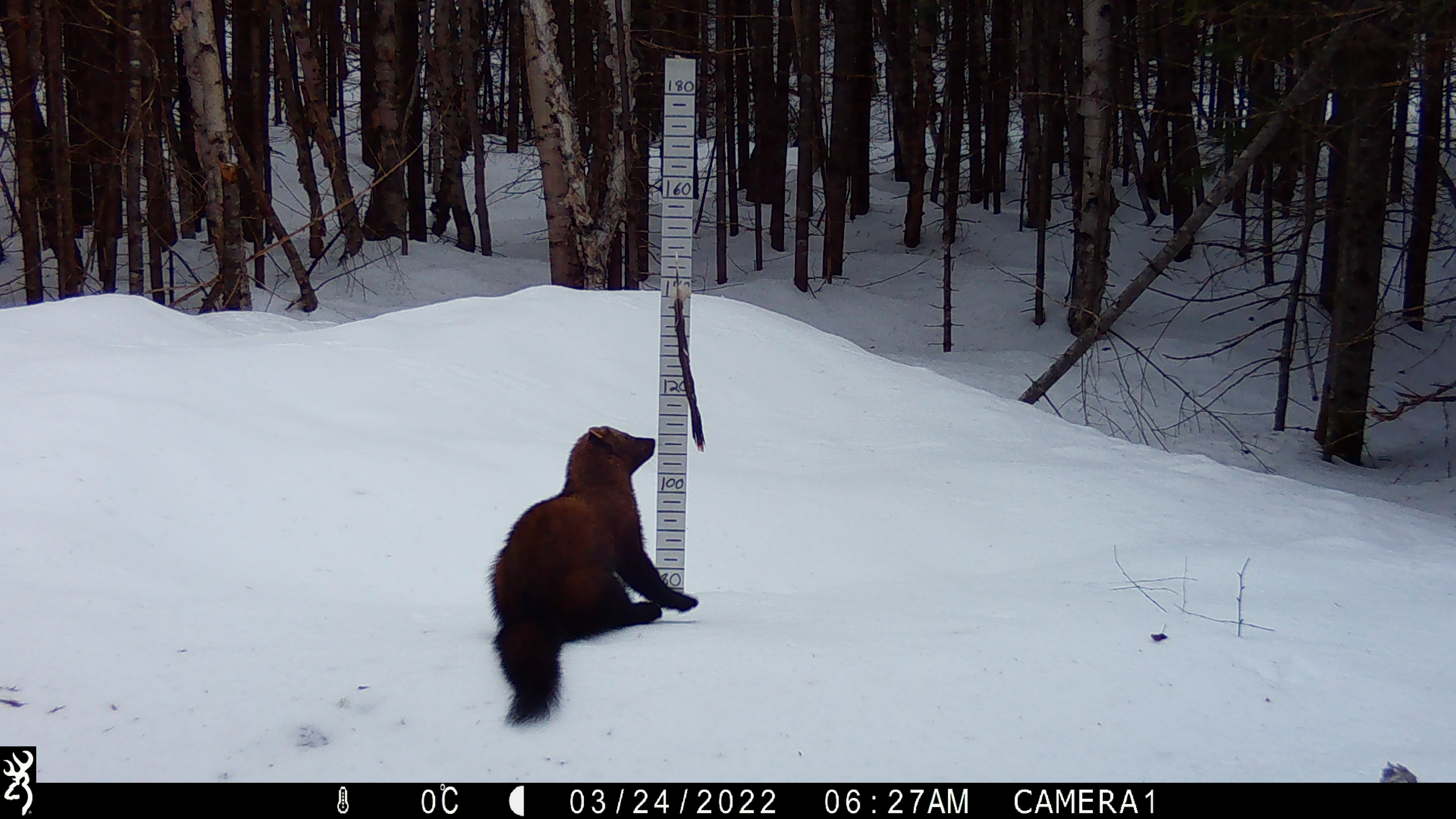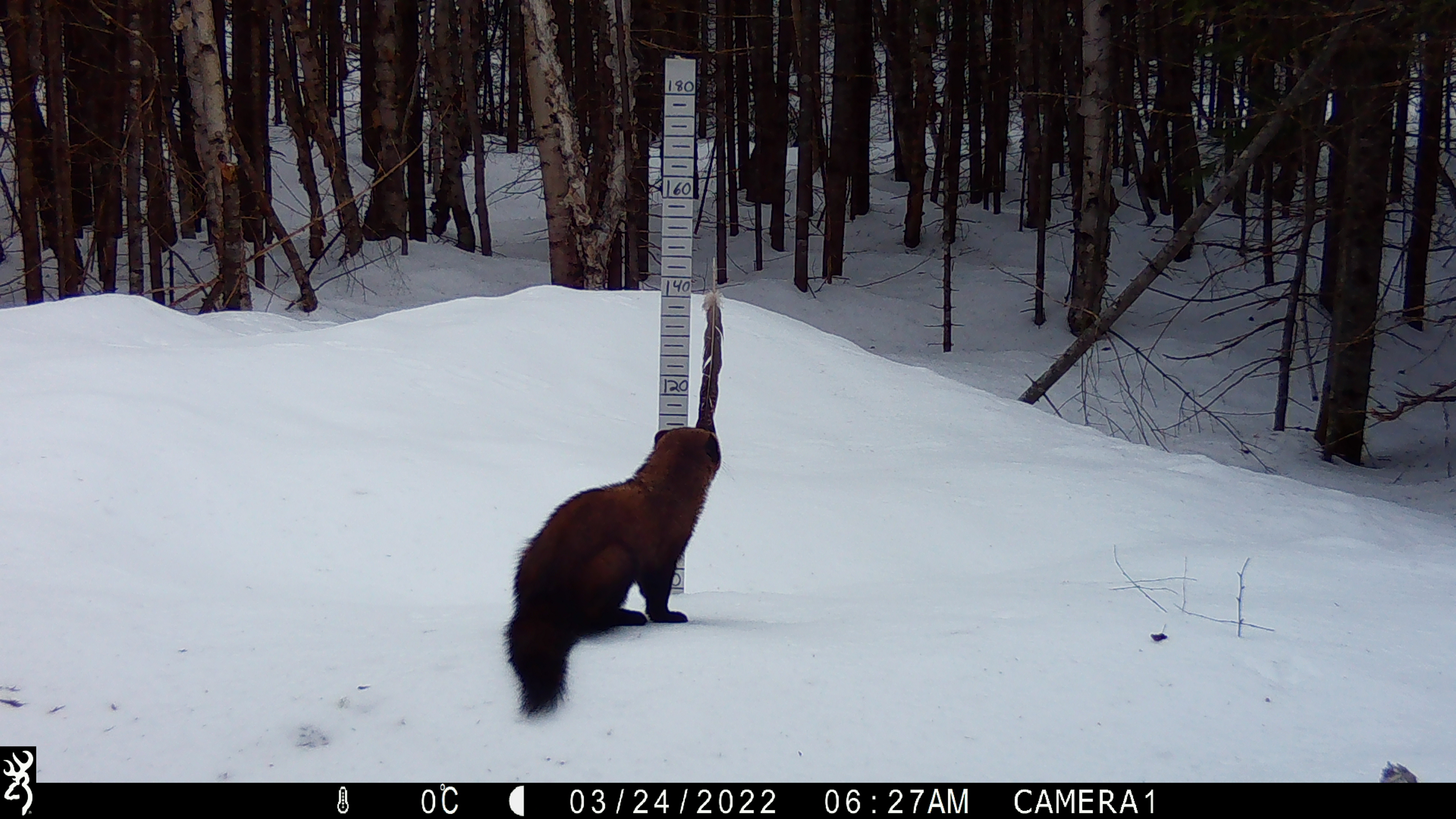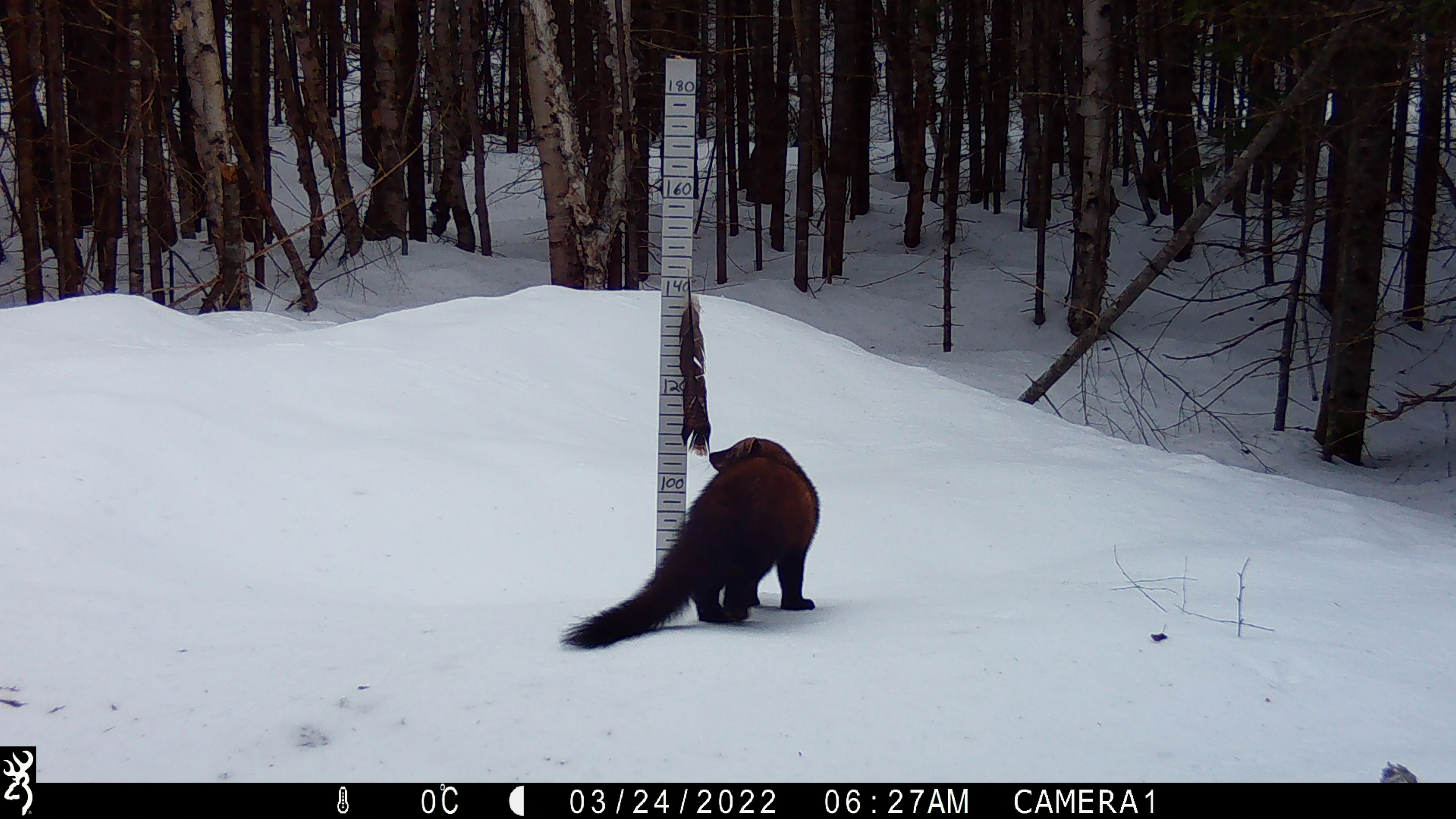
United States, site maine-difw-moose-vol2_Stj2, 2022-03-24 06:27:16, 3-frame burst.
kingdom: Animalia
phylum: Chordata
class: Mammalia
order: Carnivora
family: Mustelidae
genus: Pekania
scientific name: Pekania pennanti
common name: fisher